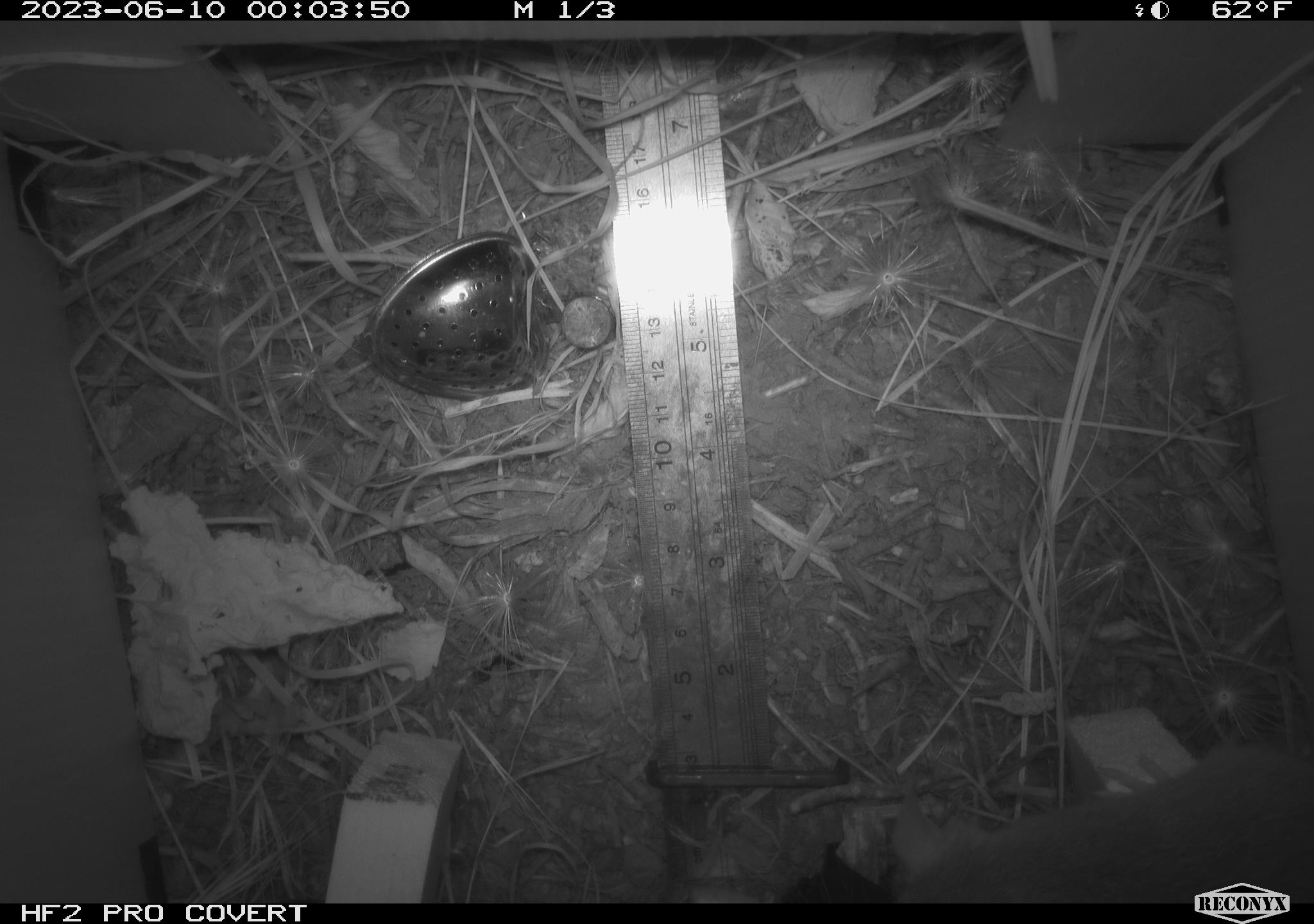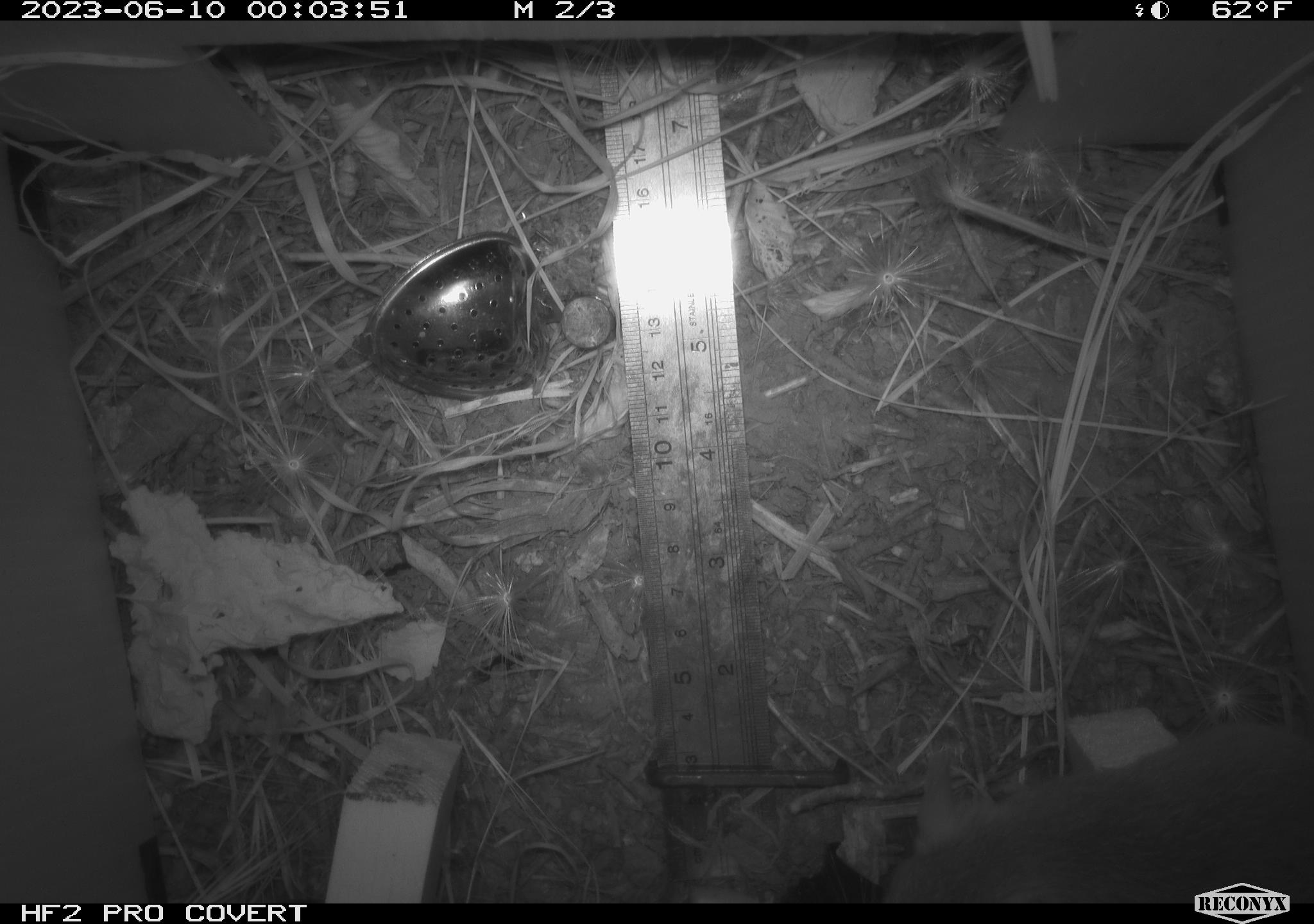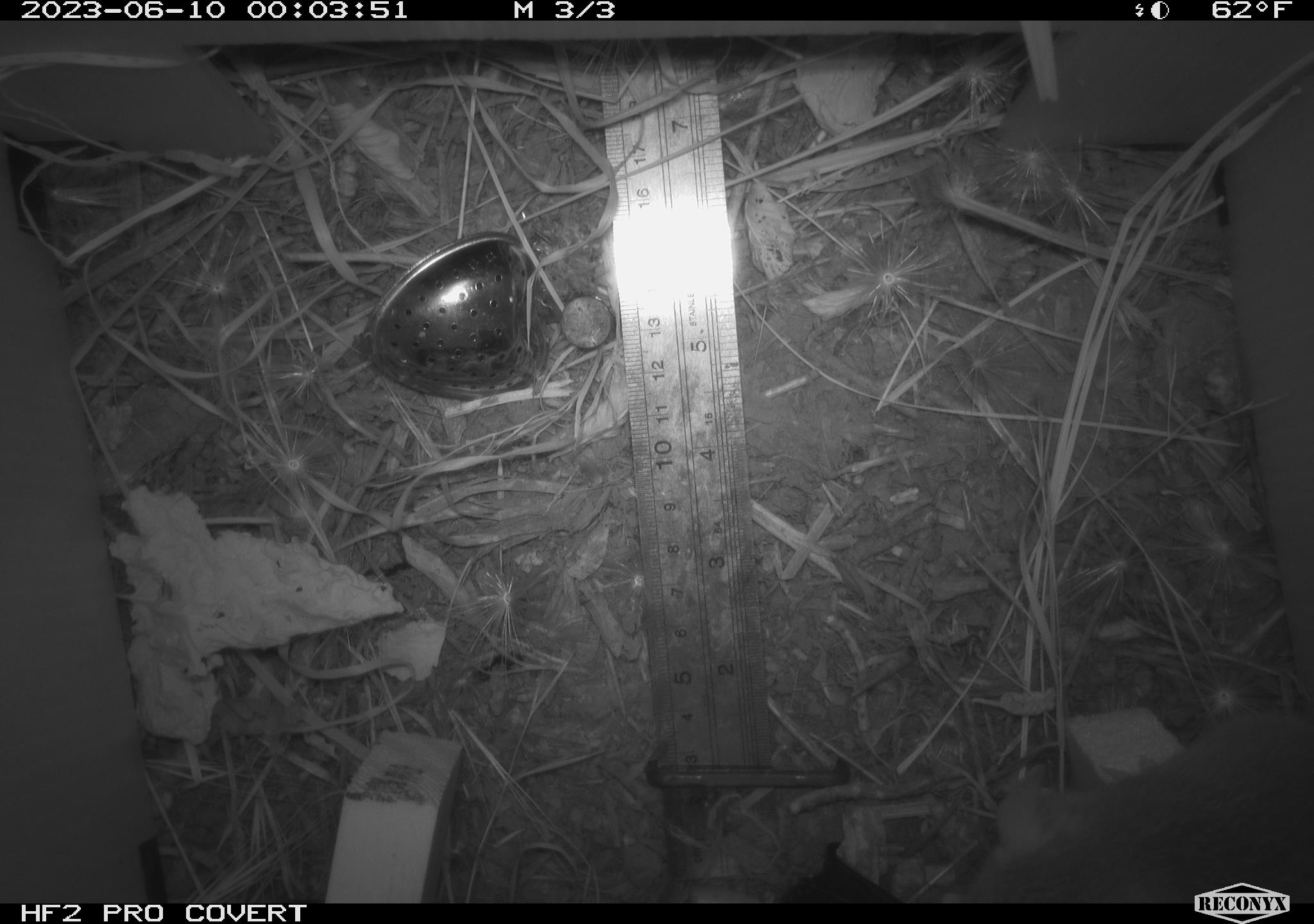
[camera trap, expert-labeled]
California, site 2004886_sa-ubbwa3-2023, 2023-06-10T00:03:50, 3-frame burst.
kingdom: Animalia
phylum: Chordata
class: Mammalia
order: Rodentia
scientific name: Rodentia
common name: mouse species